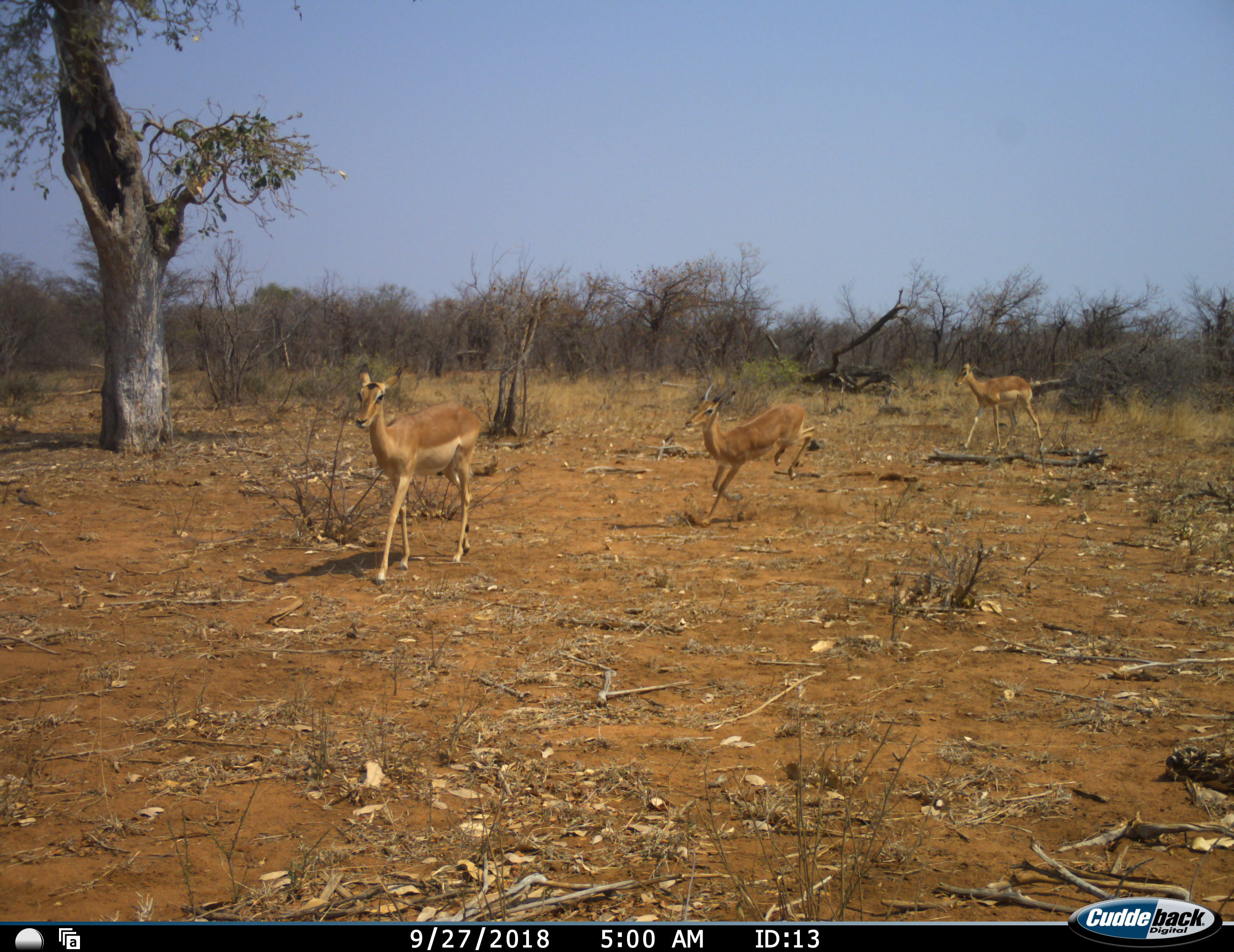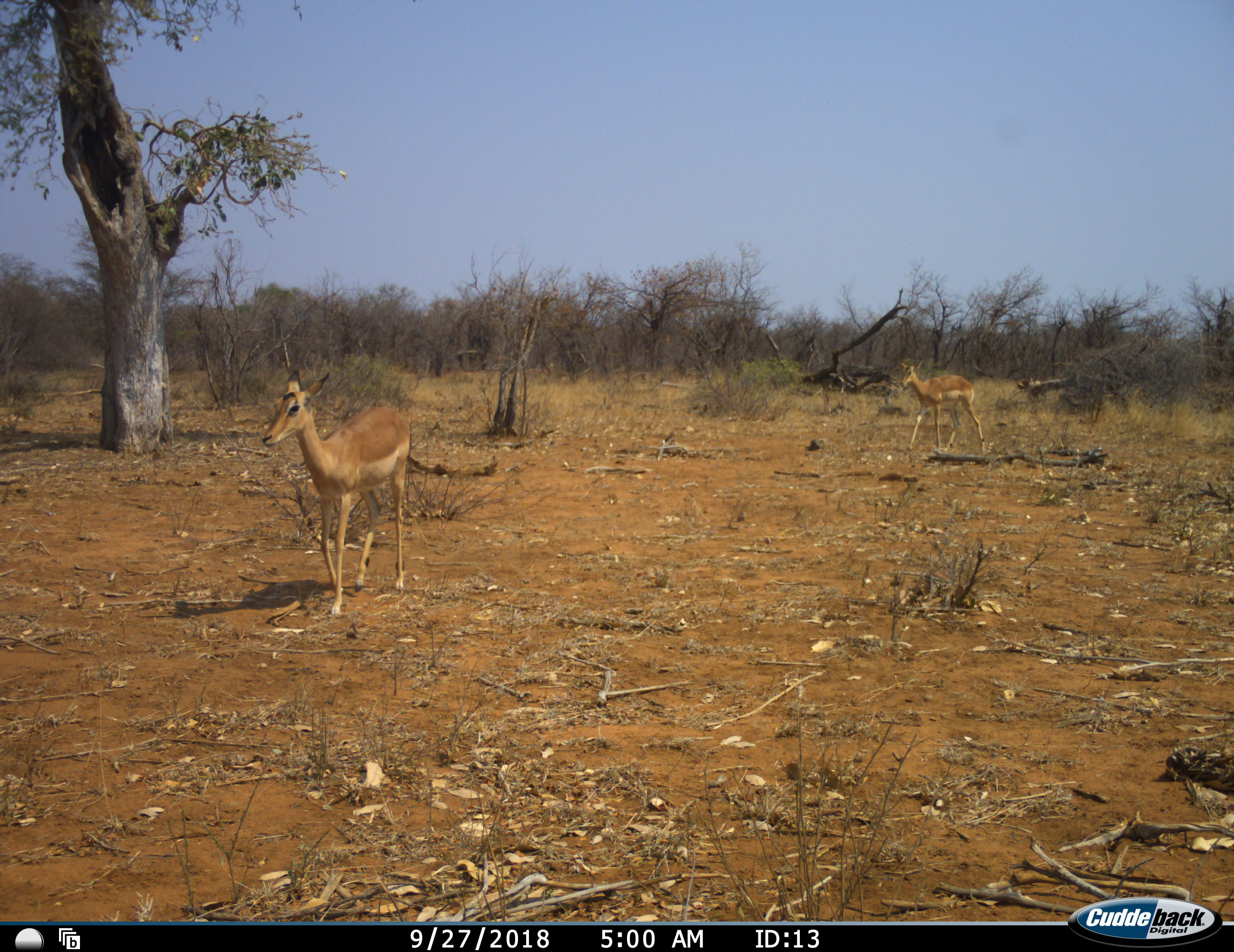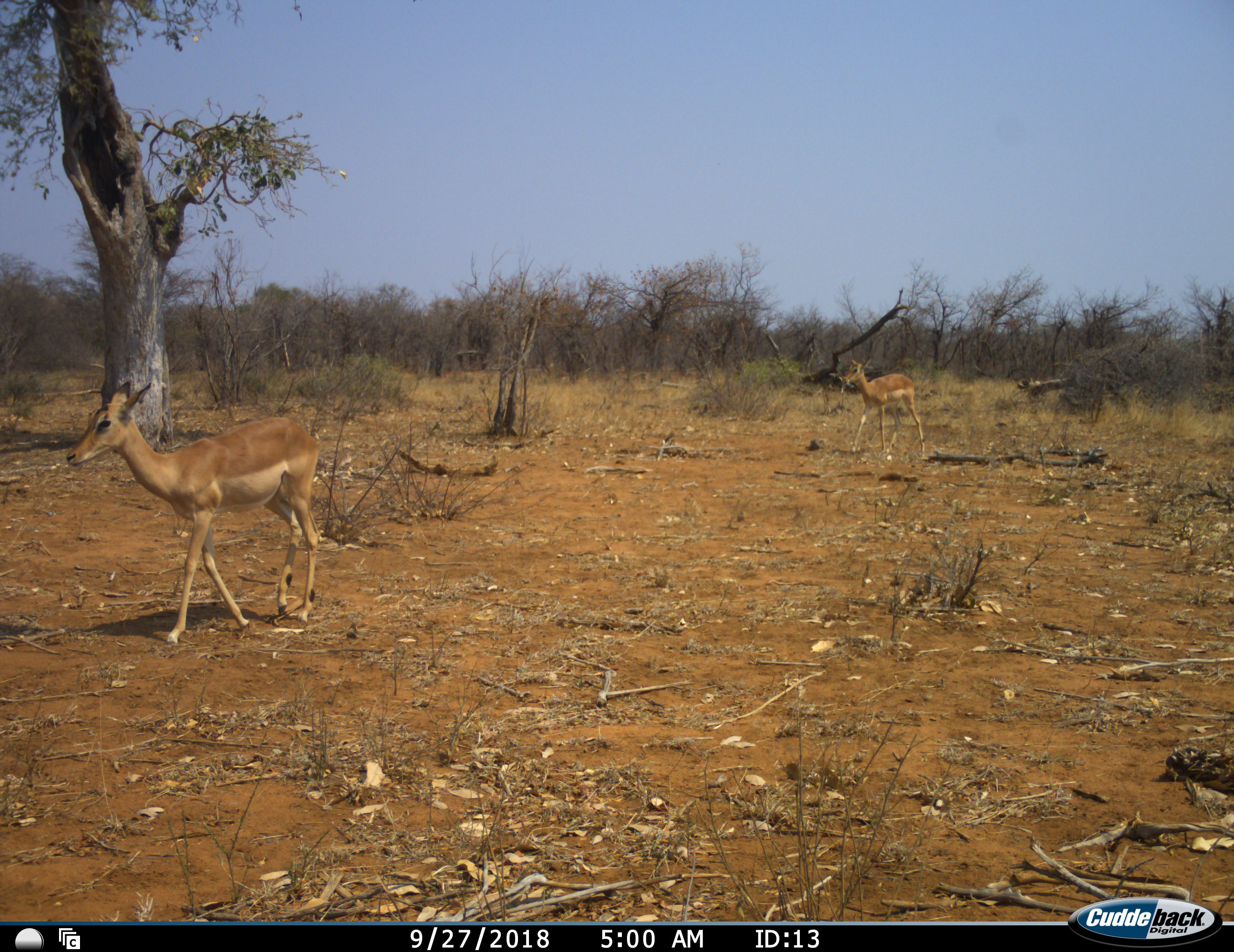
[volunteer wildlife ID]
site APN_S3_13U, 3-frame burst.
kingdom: Animalia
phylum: Chordata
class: Mammalia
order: Artiodactyla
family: Bovidae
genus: Aepyceros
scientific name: Aepyceros melampus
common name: impala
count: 3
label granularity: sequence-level